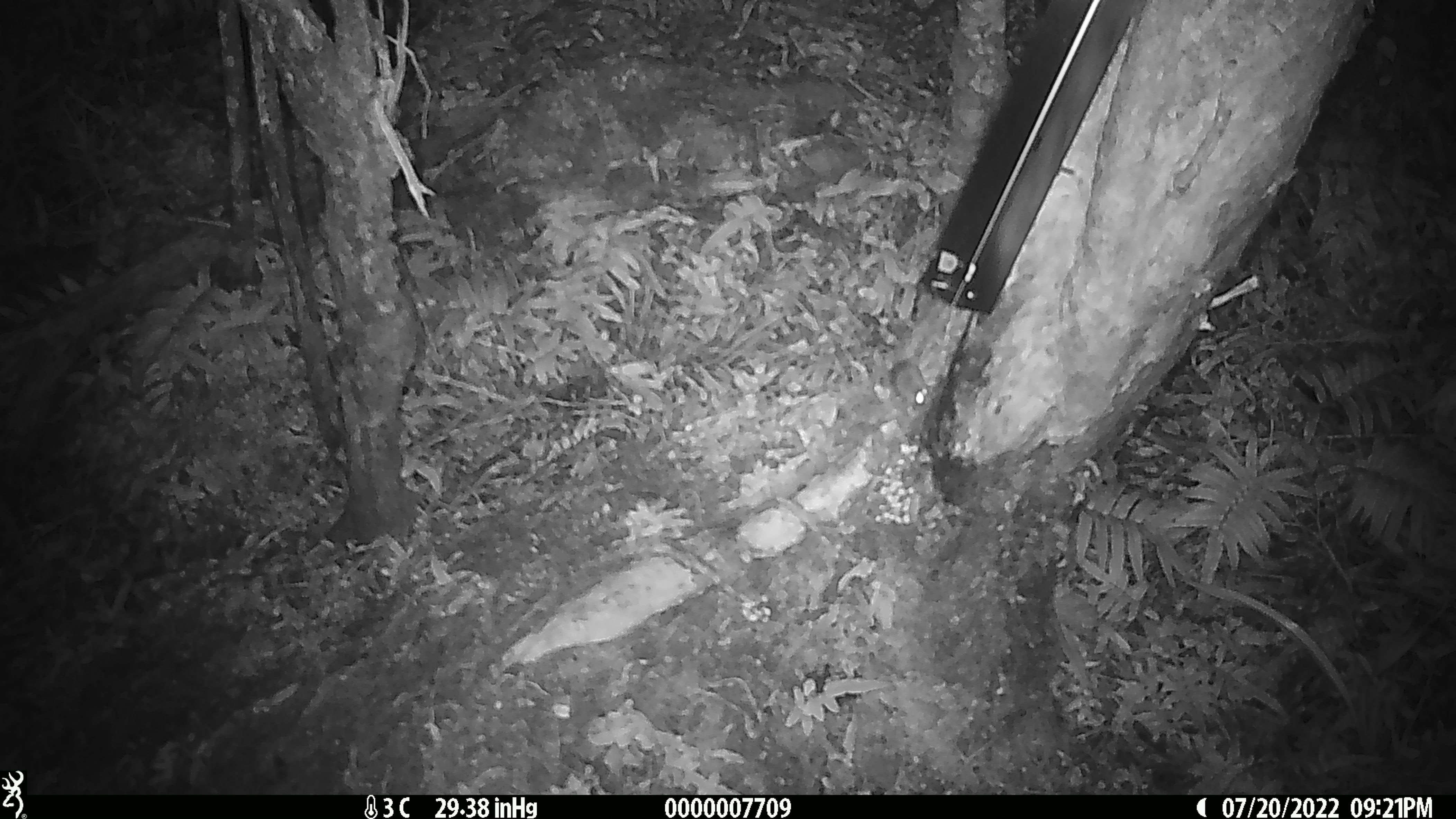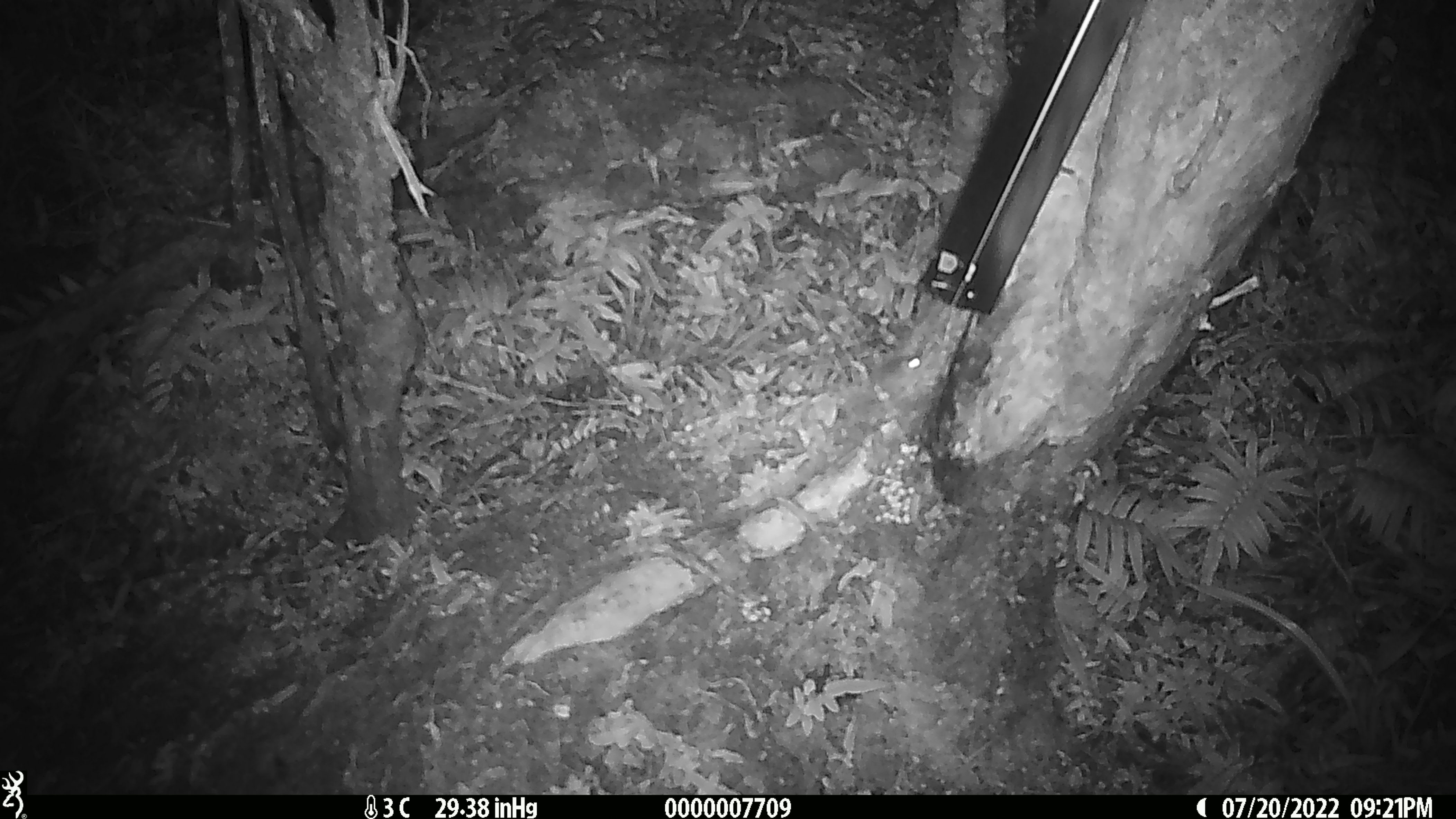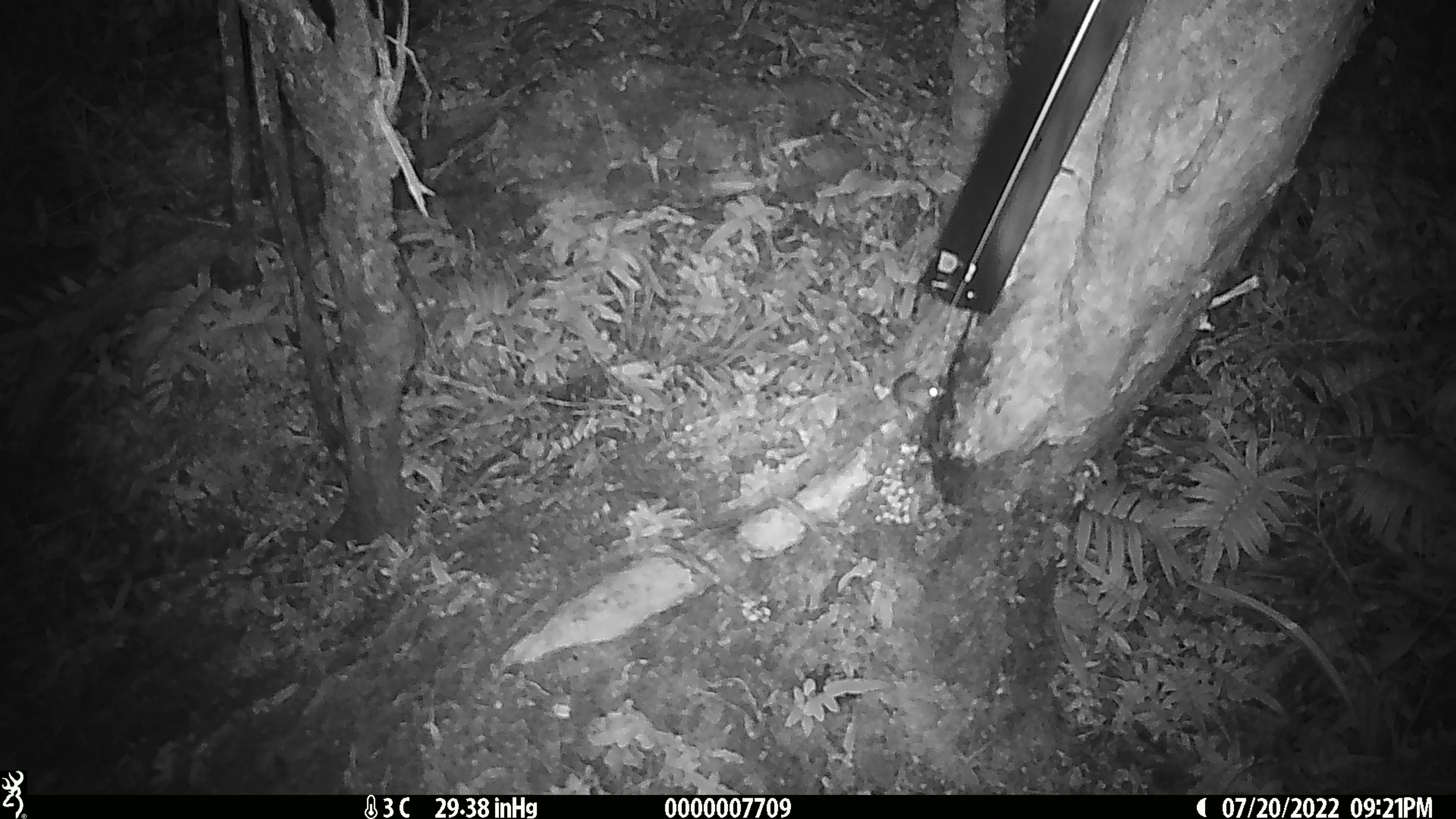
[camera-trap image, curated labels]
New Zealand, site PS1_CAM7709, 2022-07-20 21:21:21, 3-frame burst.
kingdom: Animalia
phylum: Chordata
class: Mammalia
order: Rodentia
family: Muridae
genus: Mus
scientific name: Mus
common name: mouse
Mouse (Mus).